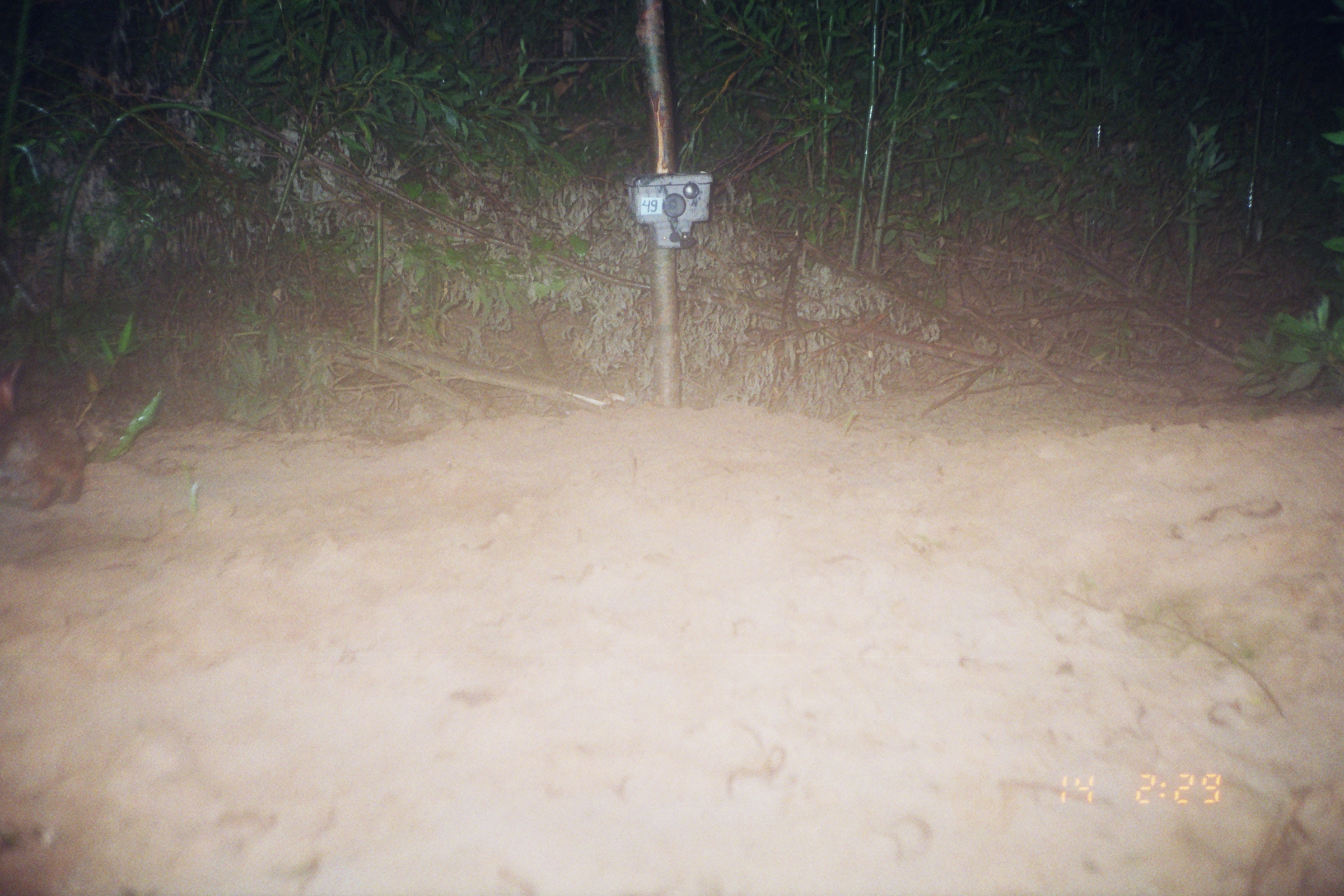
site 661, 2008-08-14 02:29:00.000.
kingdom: Animalia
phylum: Chordata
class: Mammalia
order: Lagomorpha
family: Leporidae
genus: Sylvilagus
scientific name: Sylvilagus brasiliensis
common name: tapeti